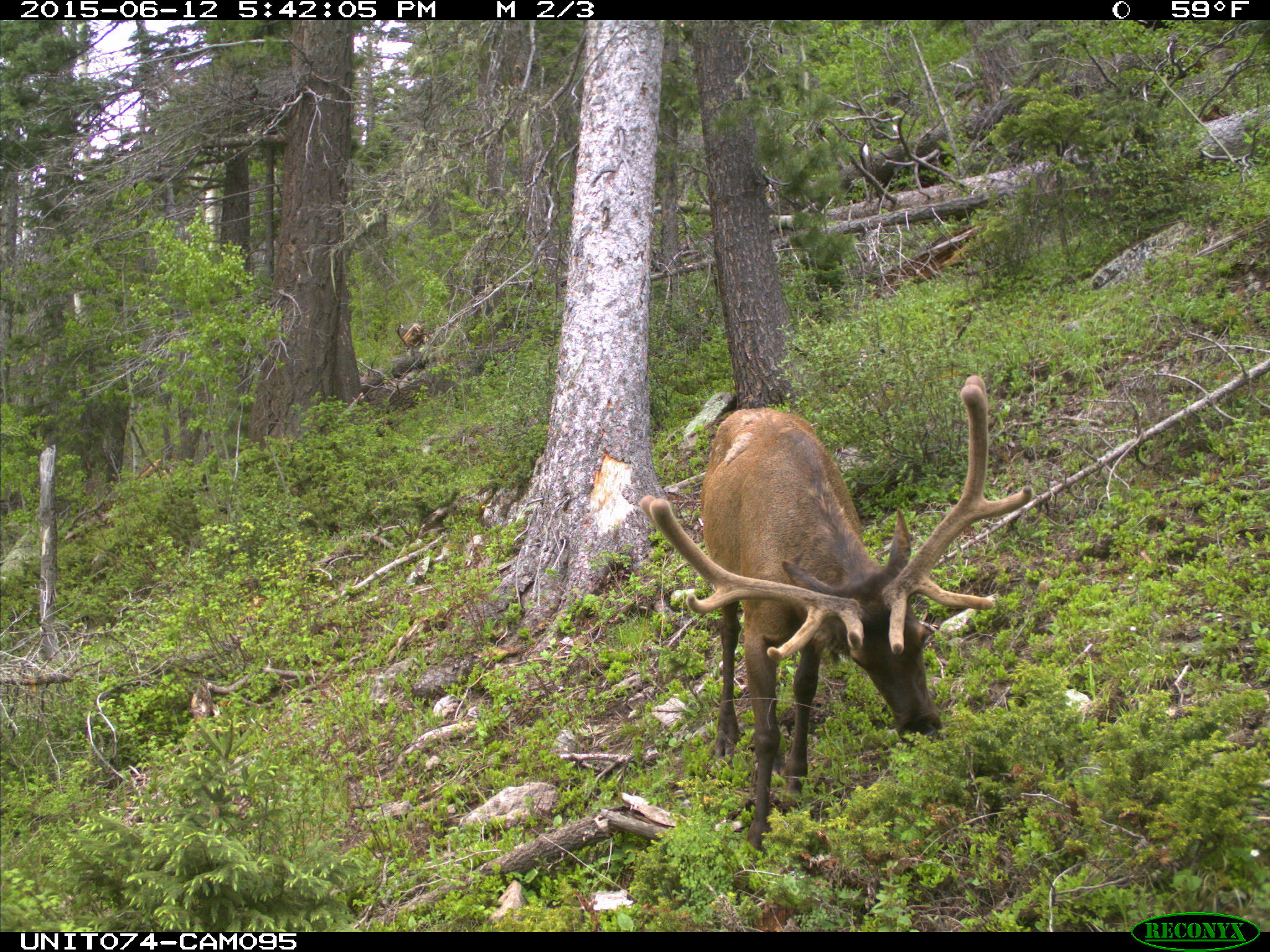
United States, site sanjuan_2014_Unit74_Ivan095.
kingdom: Animalia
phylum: Chordata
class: Mammalia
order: Artiodactyla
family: Cervidae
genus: Cervus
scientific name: Cervus elaphus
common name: red deer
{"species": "Cervus elaphus (red deer)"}